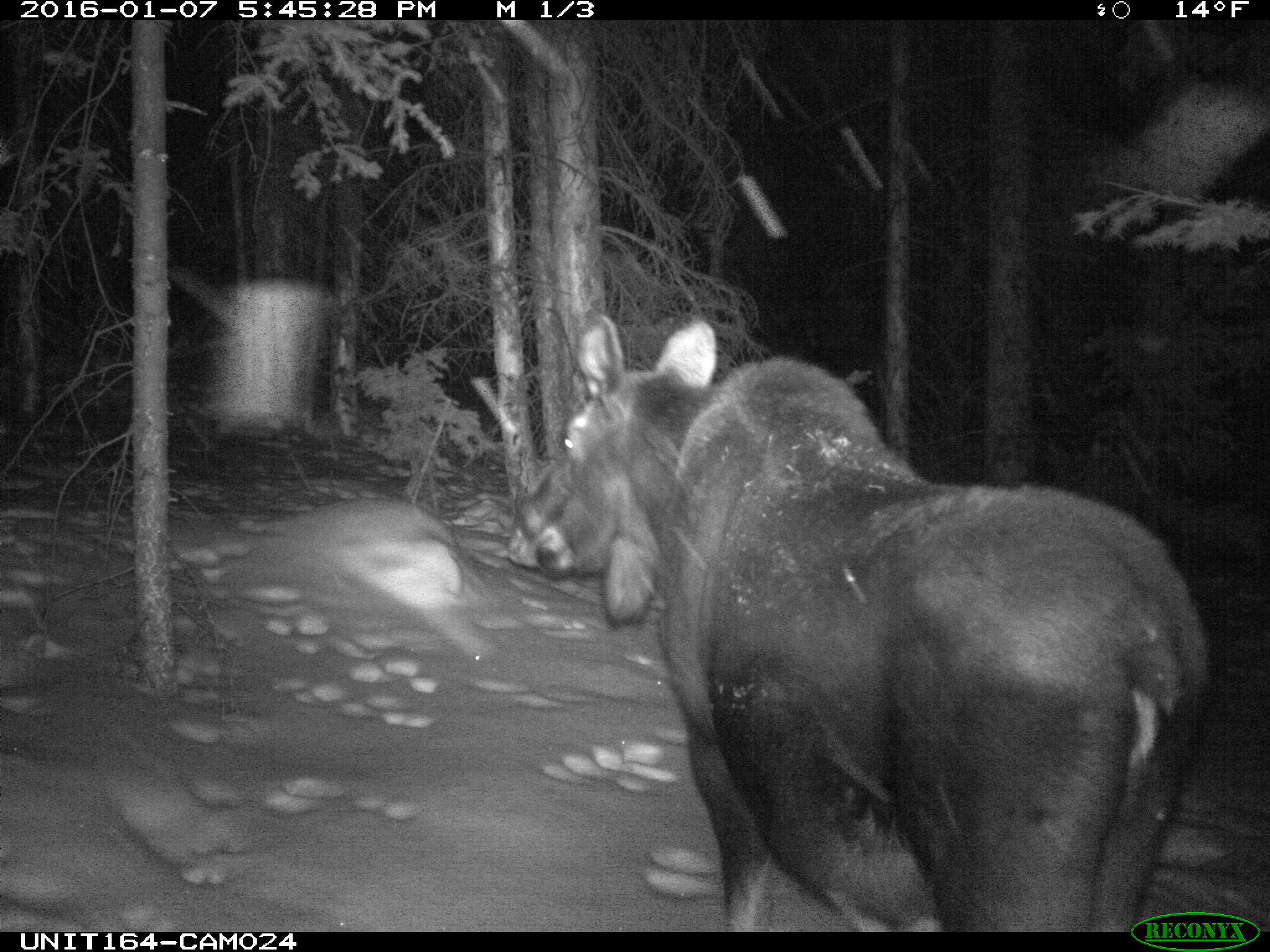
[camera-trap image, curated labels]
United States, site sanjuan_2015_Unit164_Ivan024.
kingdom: Animalia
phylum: Chordata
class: Mammalia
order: Artiodactyla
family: Cervidae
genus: Alces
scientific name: Alces alces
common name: moose